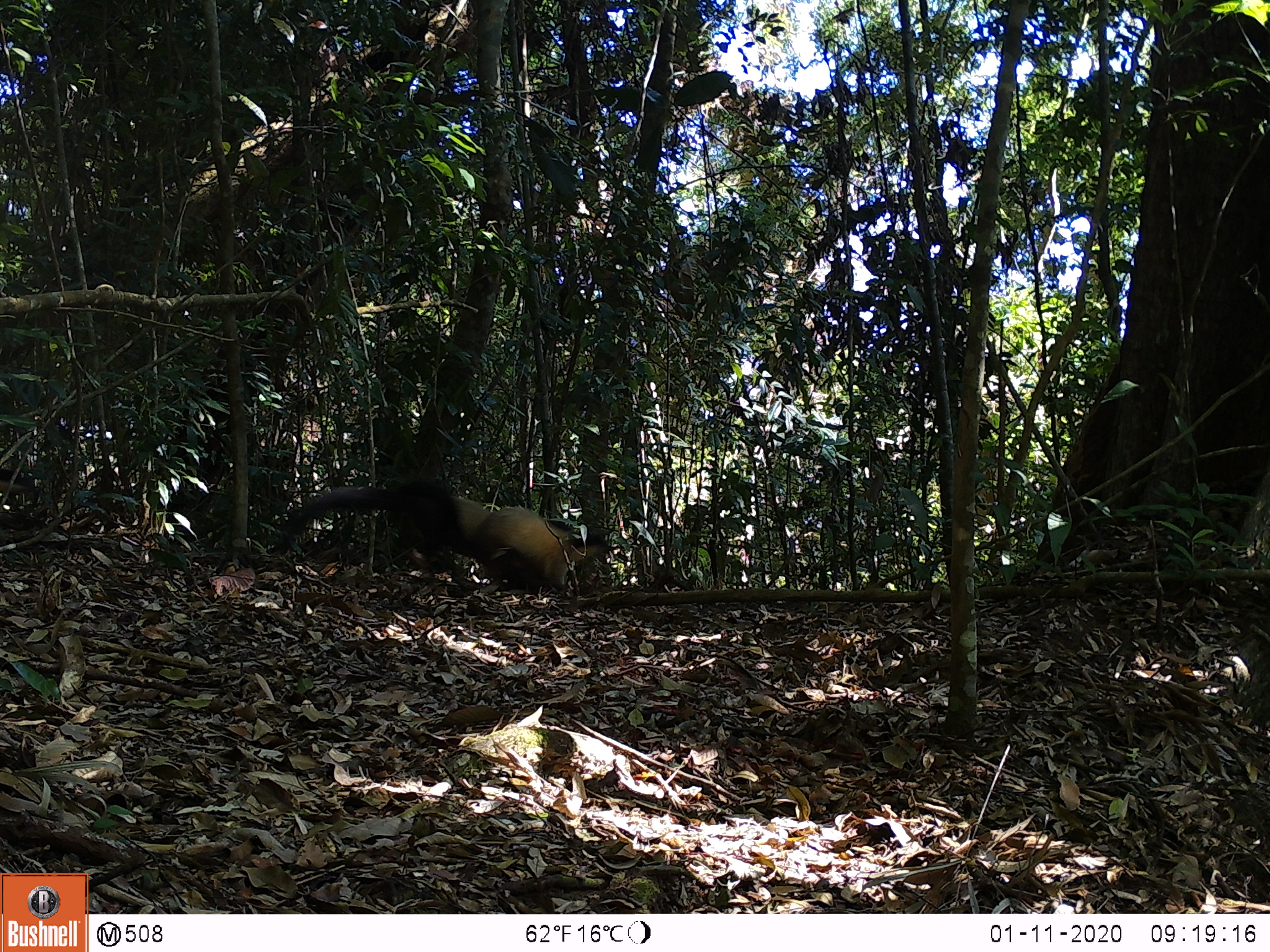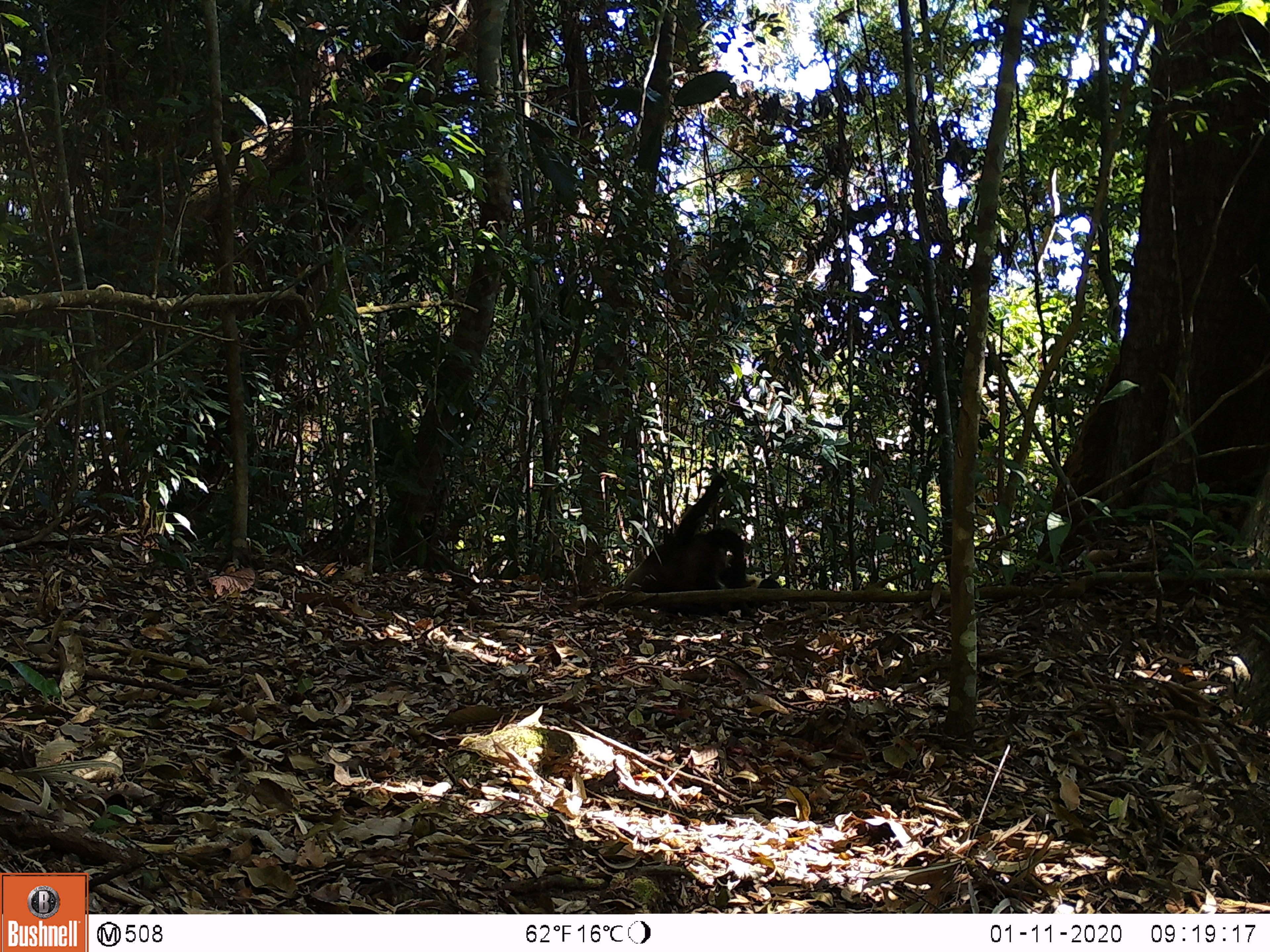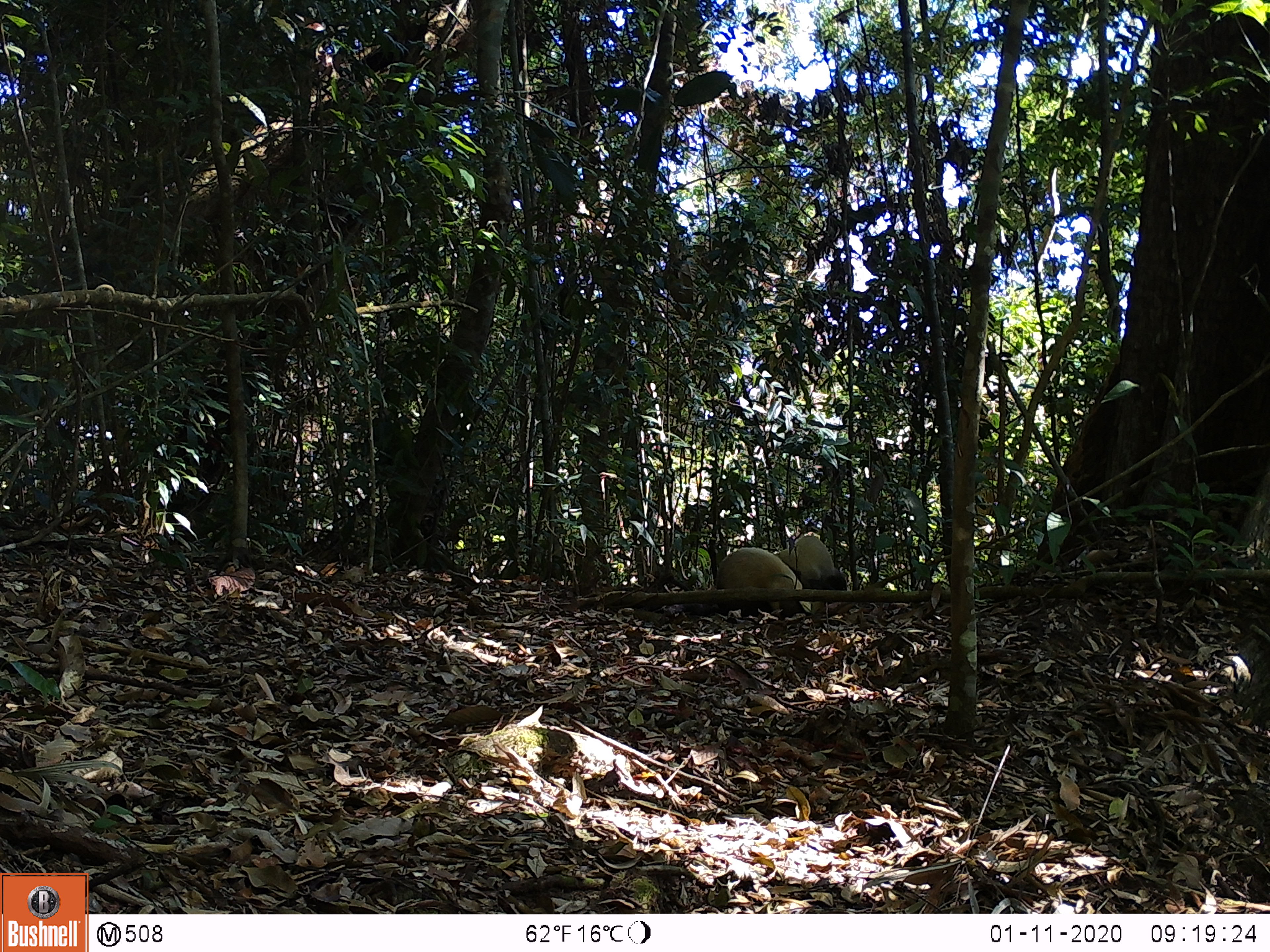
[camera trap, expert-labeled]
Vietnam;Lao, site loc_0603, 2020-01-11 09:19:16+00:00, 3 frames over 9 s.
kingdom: Animalia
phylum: Chordata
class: Mammalia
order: Carnivora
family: Mustelidae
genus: Martes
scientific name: Martes flavigula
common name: yellow-throated marten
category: yellow throated marten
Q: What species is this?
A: Yellow throated marten (yellow-throated marten) (Martes flavigula).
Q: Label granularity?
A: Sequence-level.